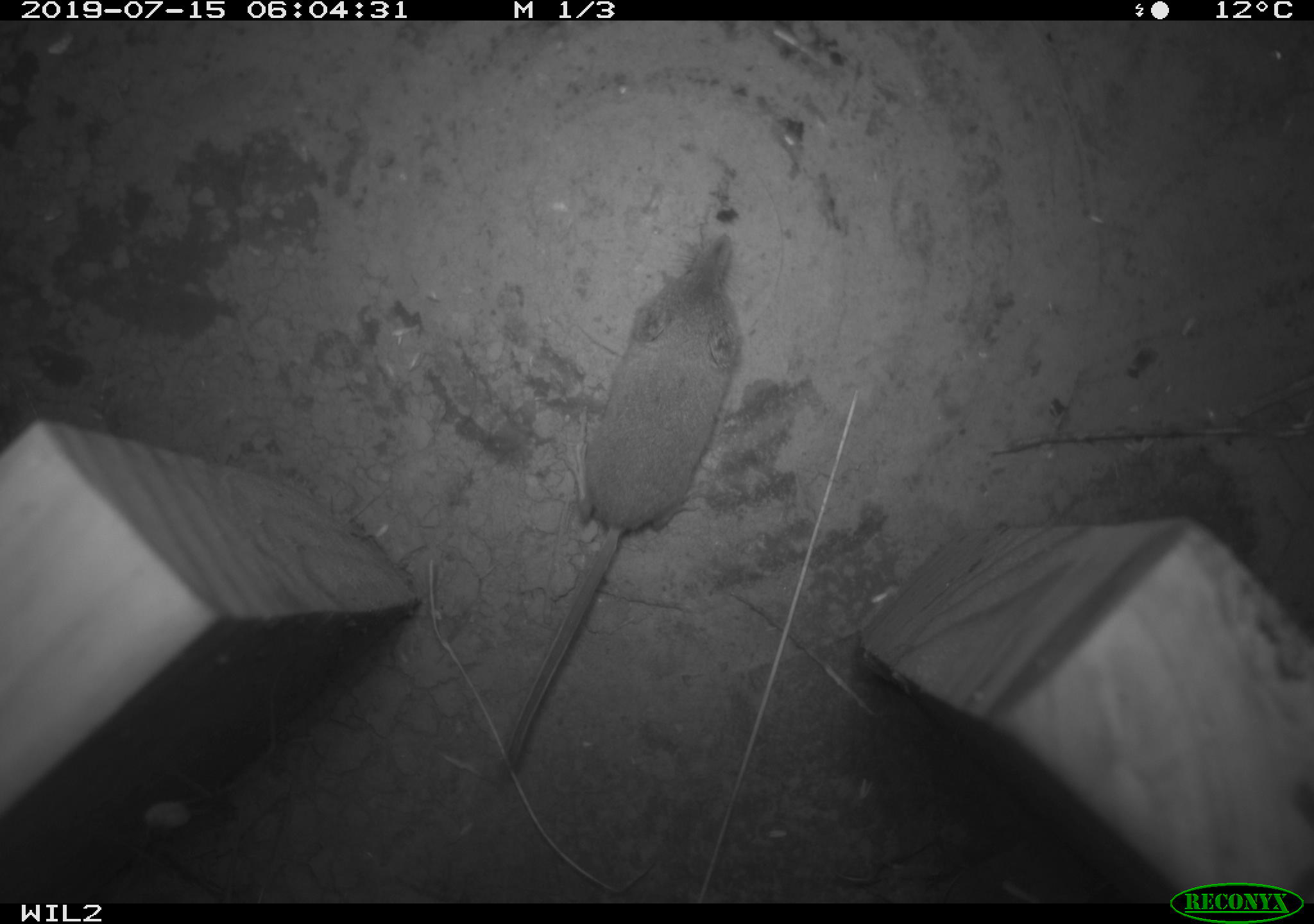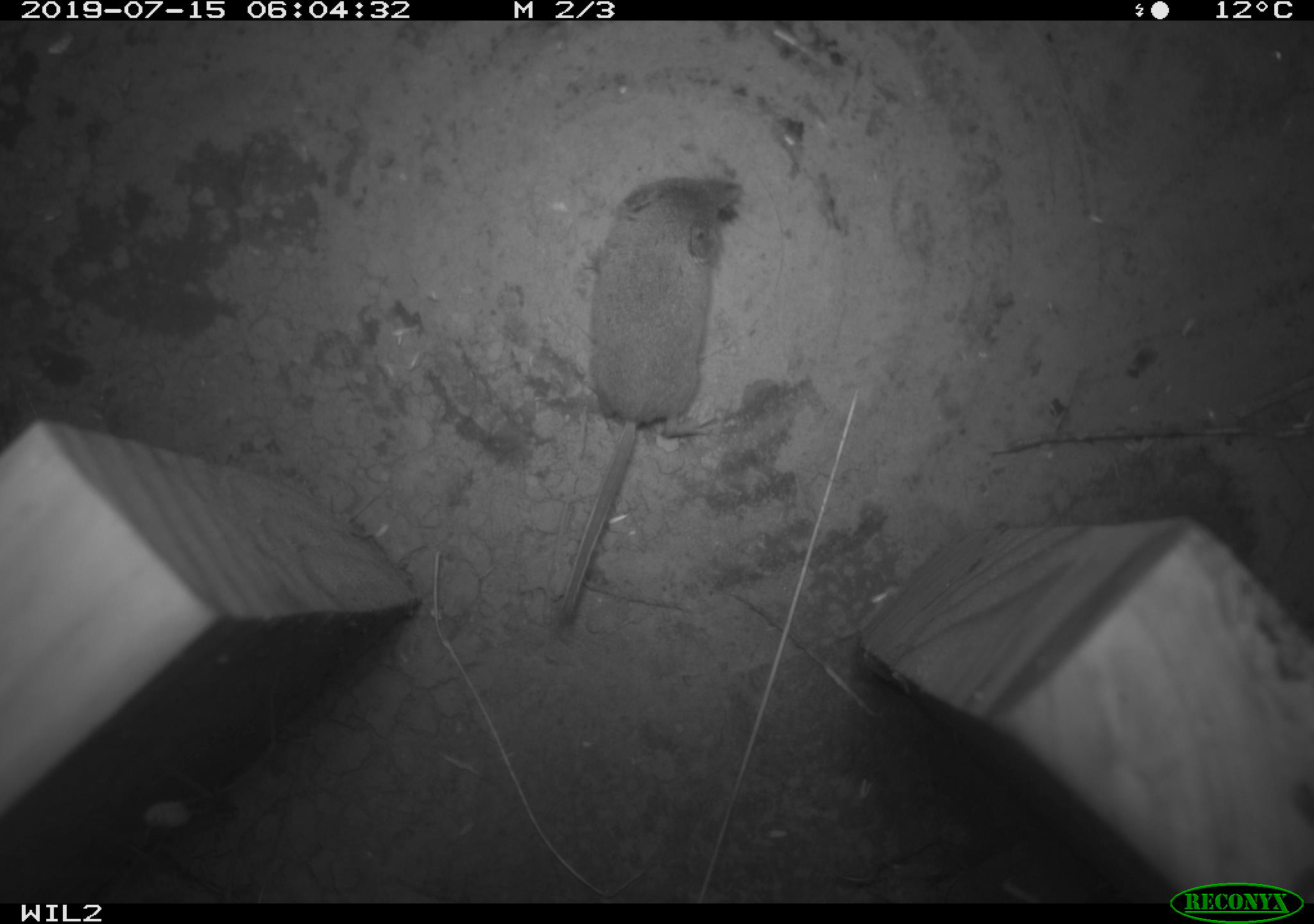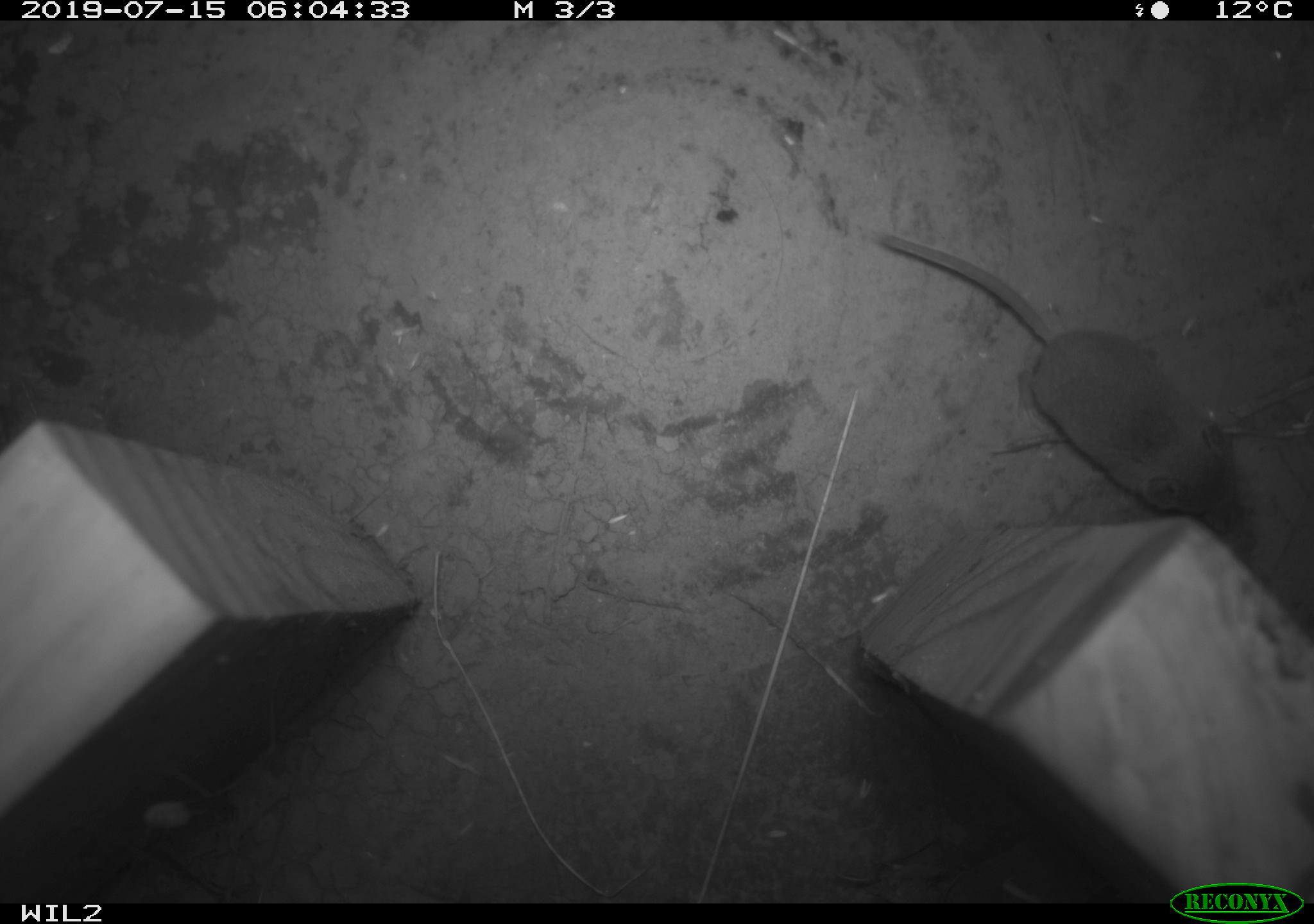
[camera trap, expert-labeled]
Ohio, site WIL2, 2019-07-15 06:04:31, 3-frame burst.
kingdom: Animalia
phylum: Chordata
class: Mammalia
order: Eulipotyphla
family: Soricidae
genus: Sorex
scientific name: Sorex cinereus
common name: masked shrew